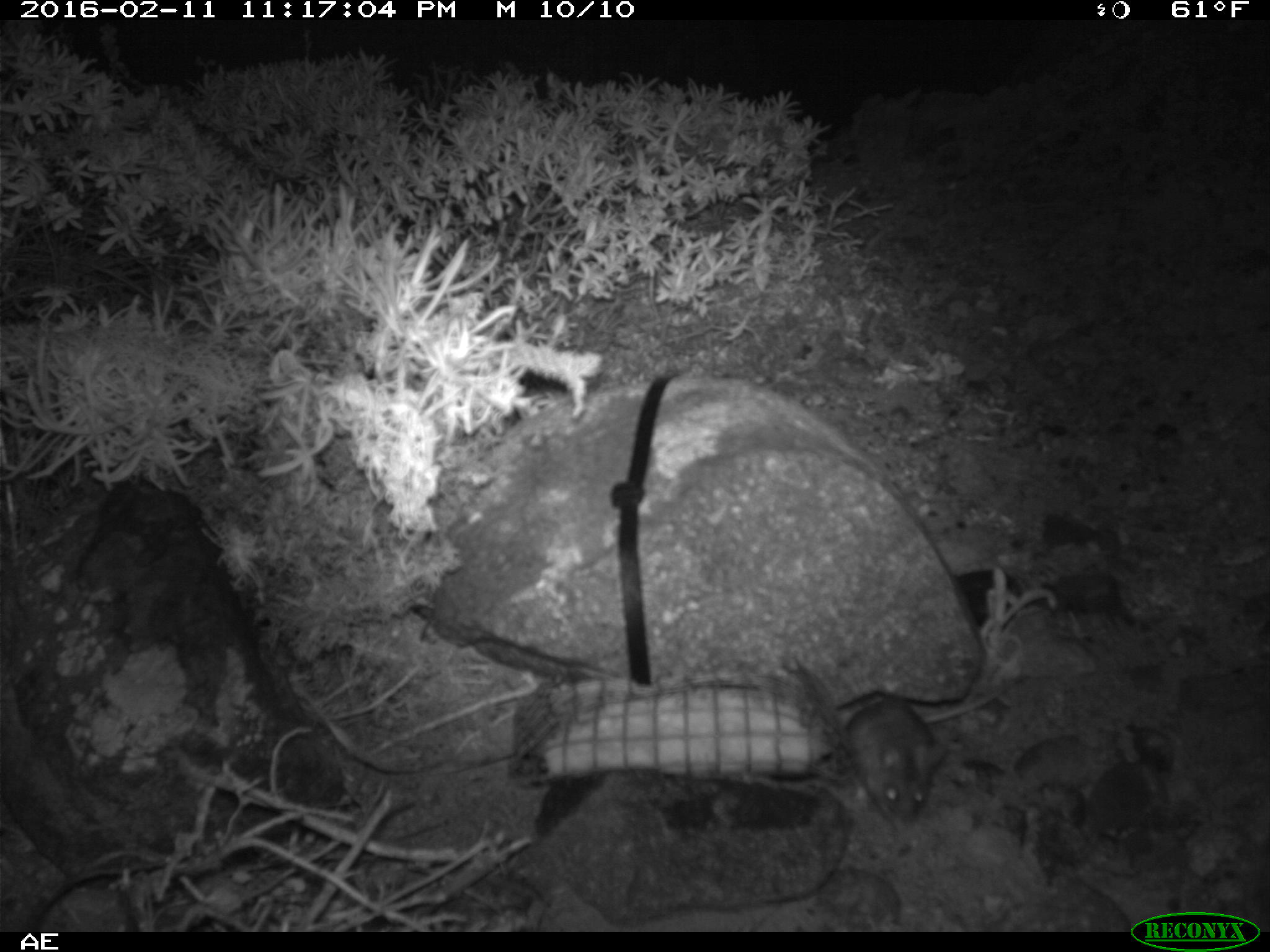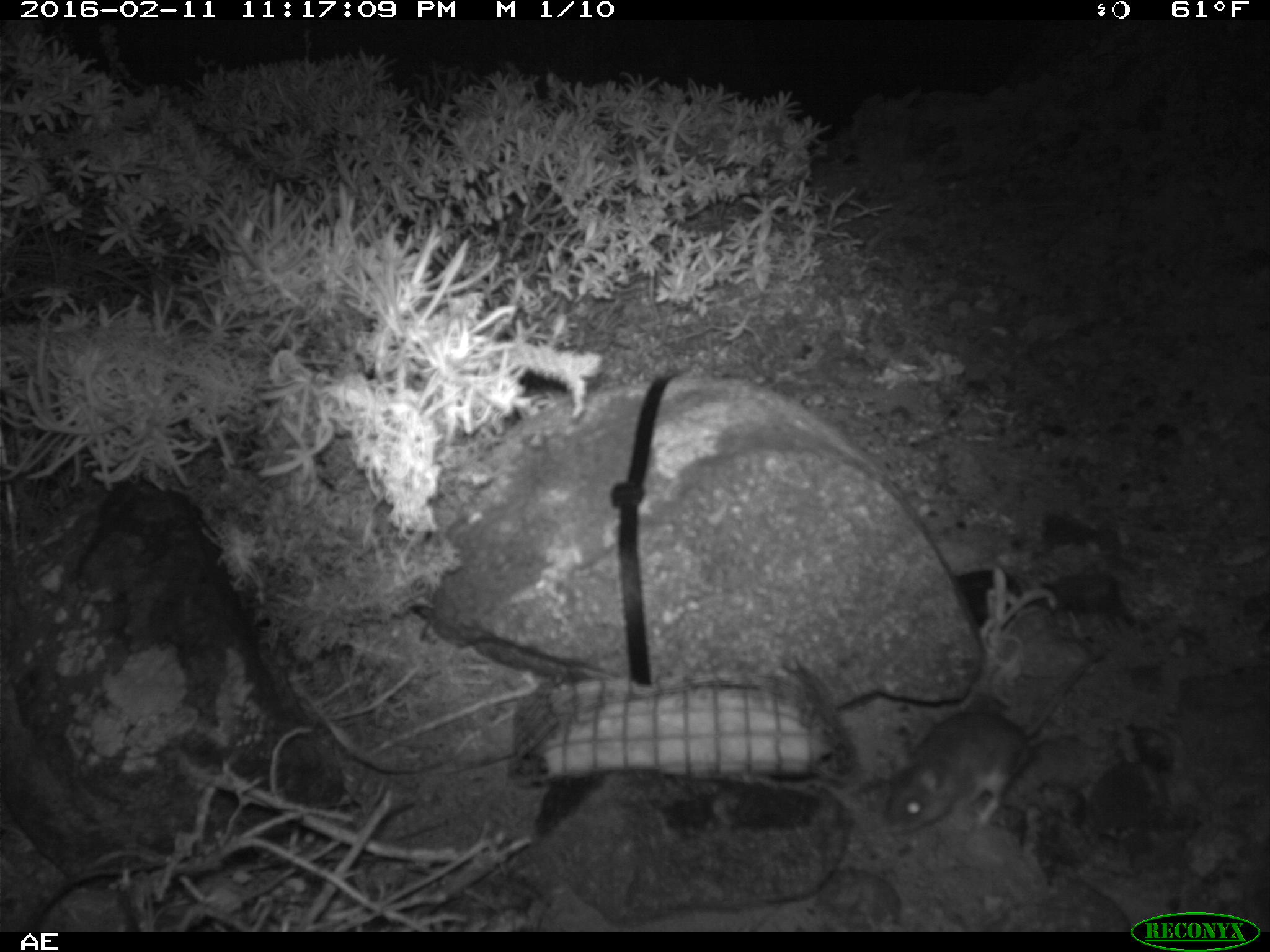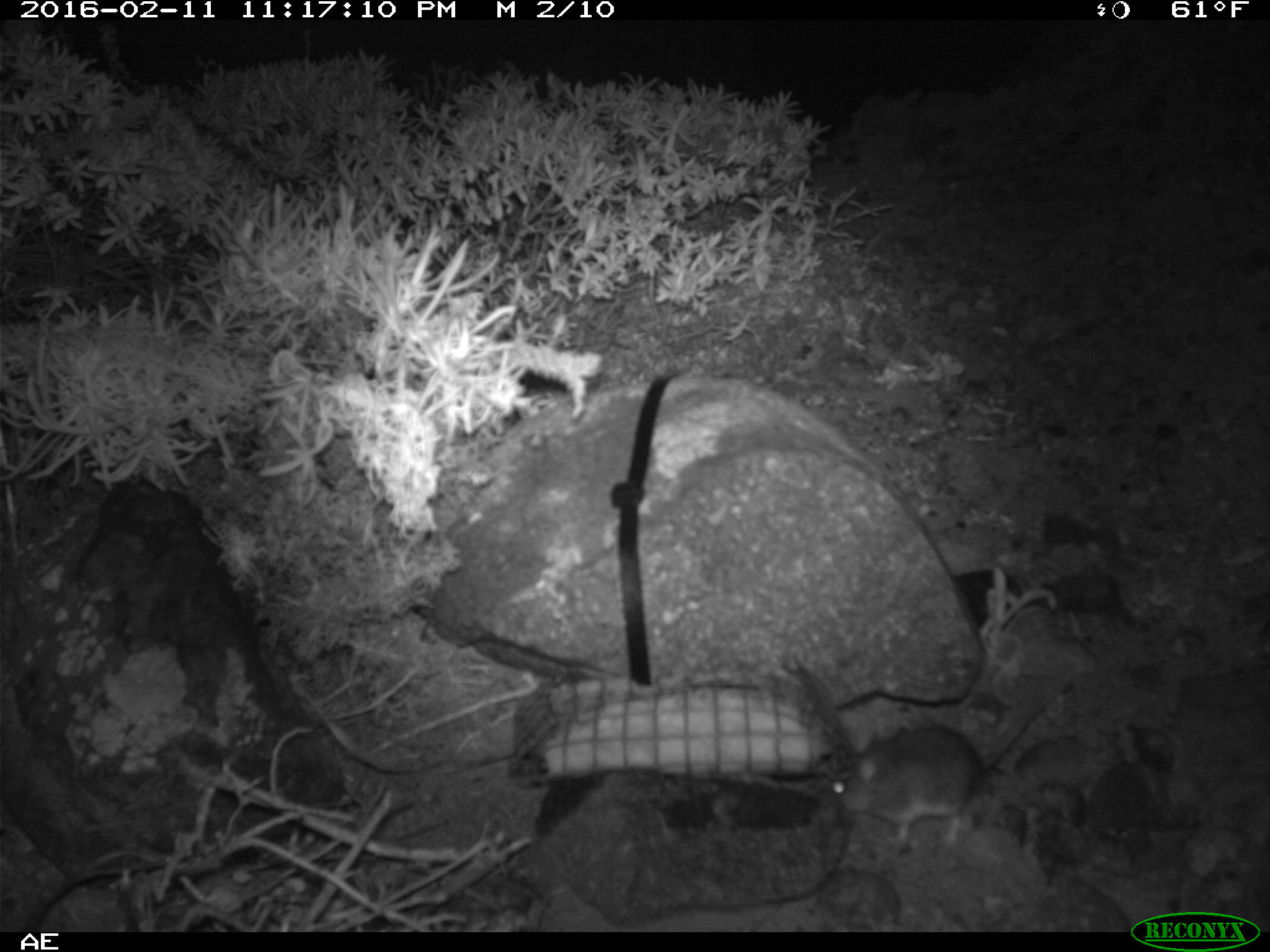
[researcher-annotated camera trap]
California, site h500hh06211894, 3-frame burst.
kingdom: Animalia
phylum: Chordata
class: Mammalia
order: Rodentia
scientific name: Rodentia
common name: rodent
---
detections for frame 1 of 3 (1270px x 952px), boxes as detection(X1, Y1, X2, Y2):
rodent: detection(844, 693, 999, 829)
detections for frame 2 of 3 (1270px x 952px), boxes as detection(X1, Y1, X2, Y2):
rodent: detection(881, 641, 1104, 835)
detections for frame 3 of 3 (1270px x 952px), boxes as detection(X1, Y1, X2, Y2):
rodent: detection(830, 679, 1067, 845)